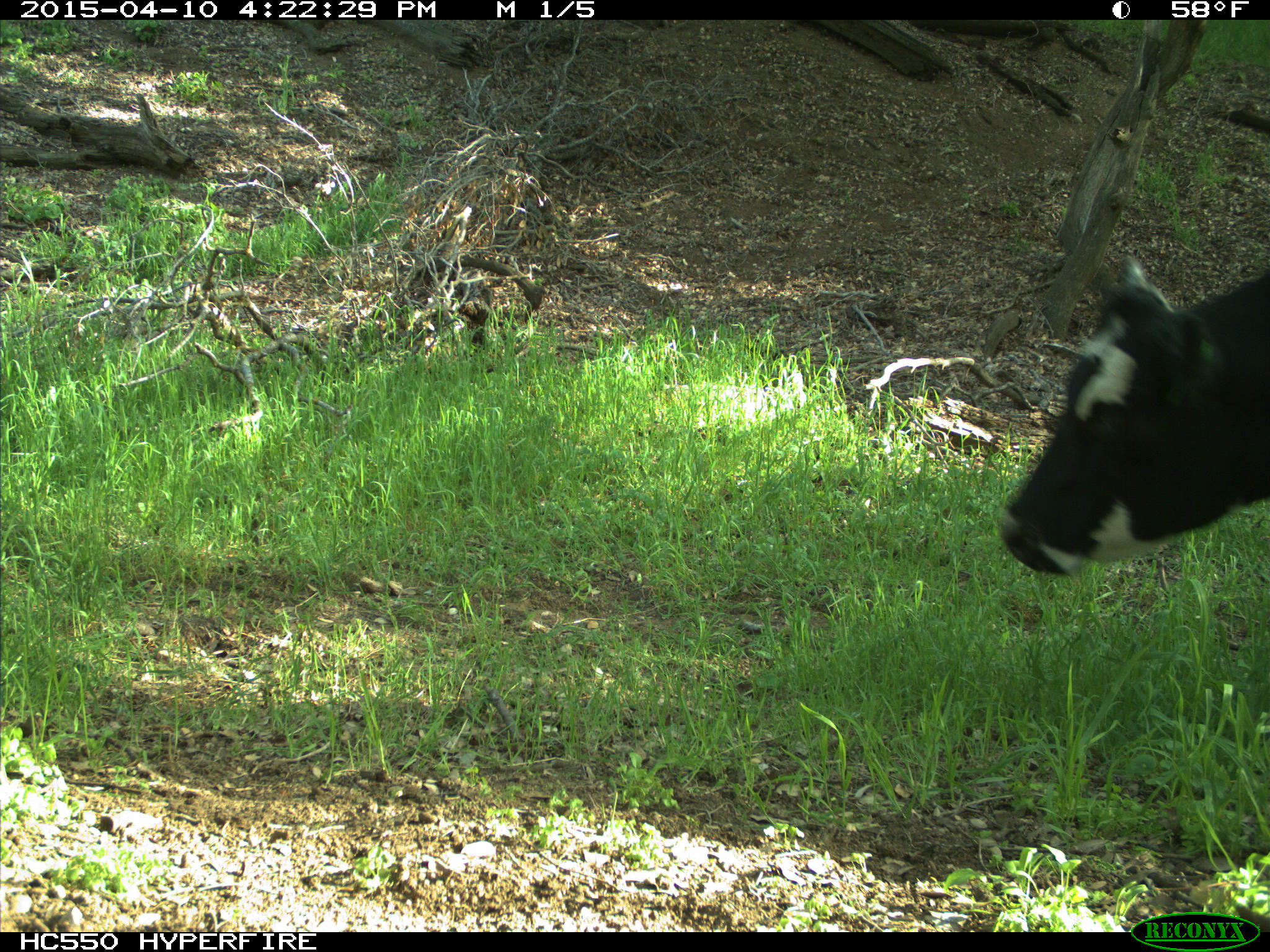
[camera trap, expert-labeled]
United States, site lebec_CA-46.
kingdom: Animalia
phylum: Chordata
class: Mammalia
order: Artiodactyla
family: Bovidae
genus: Bos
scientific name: Bos taurus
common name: domestic cow